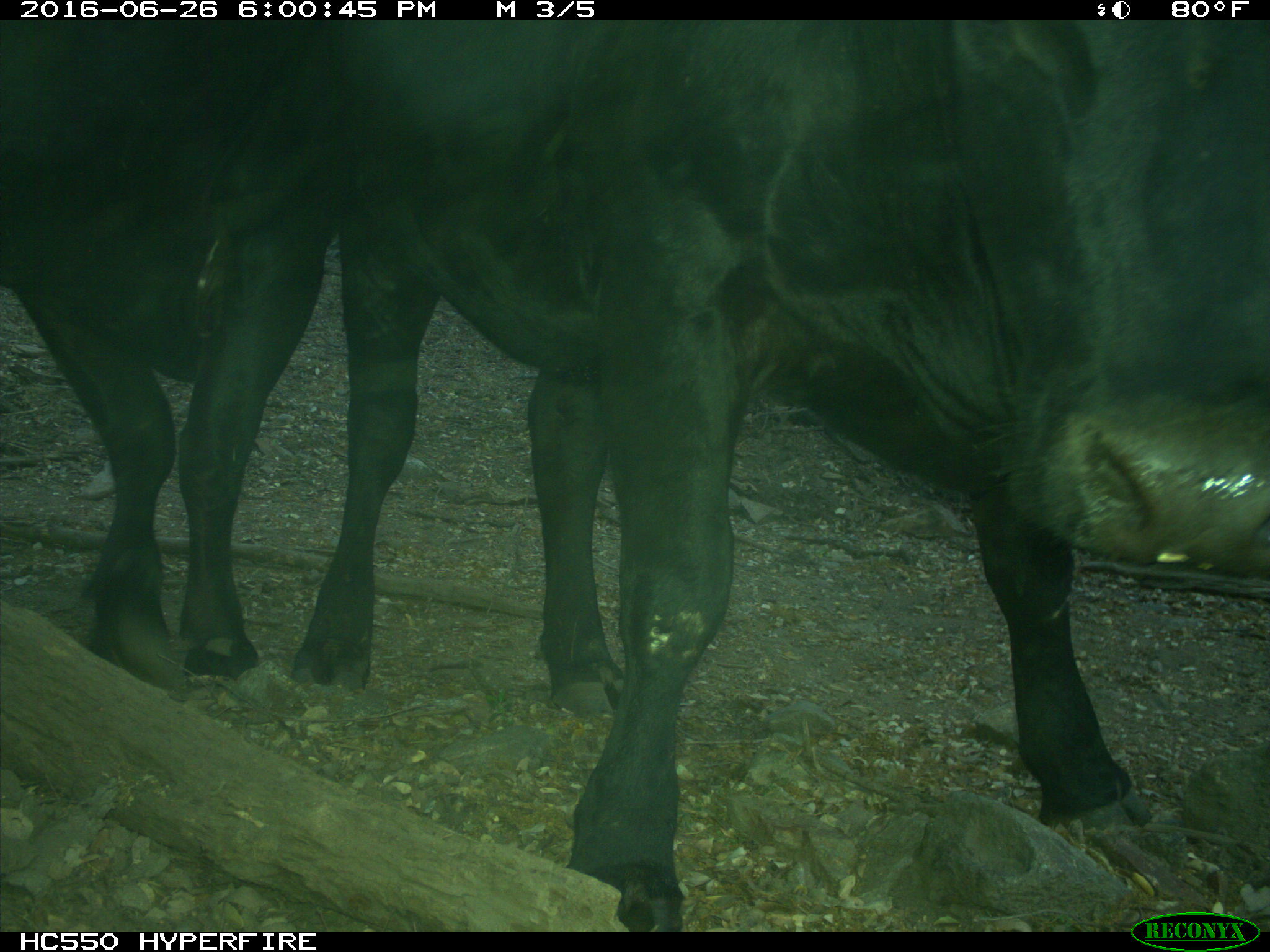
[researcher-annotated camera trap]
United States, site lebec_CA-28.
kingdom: Animalia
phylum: Chordata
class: Mammalia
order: Artiodactyla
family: Bovidae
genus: Bos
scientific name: Bos taurus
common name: domestic cow